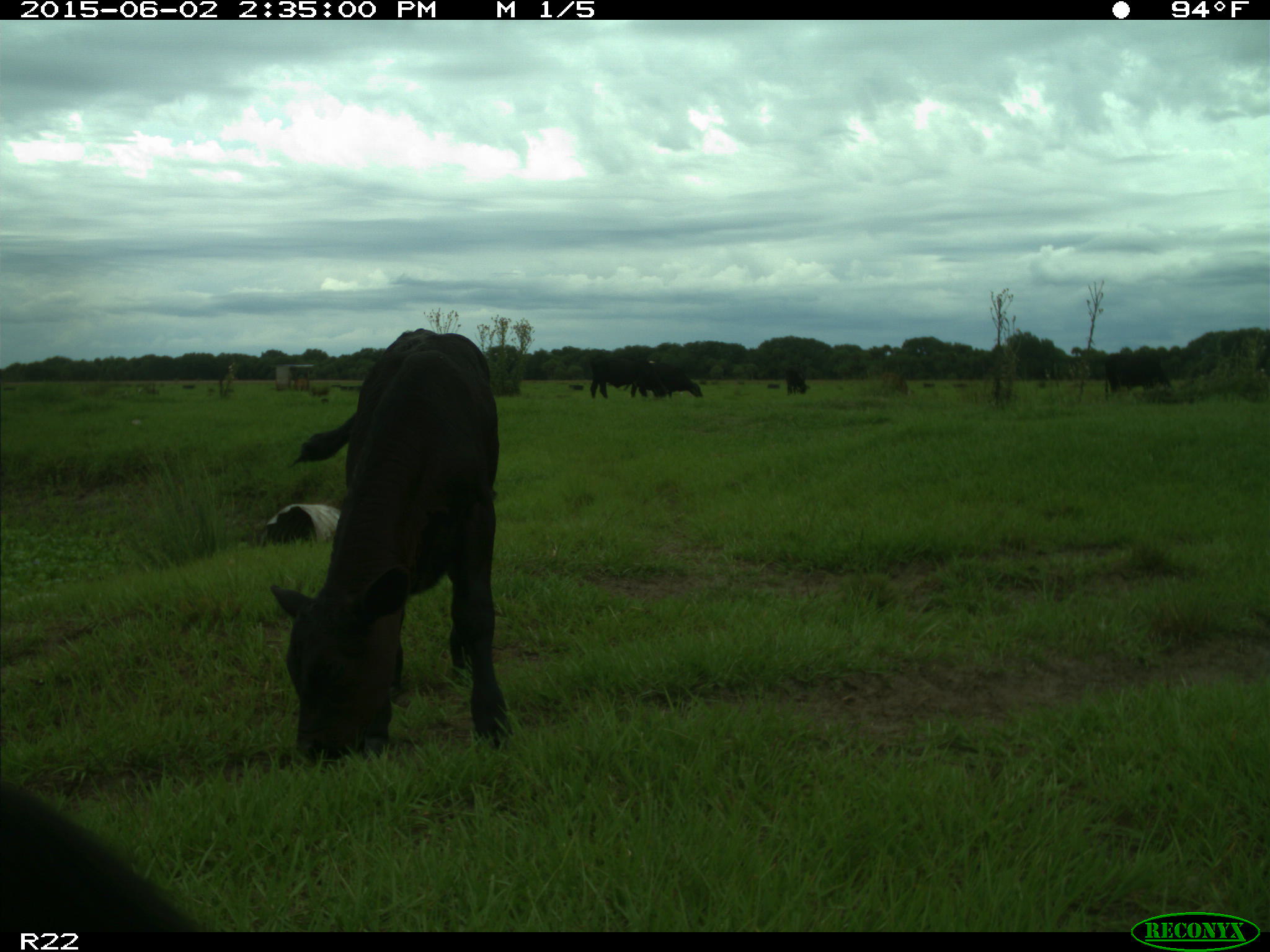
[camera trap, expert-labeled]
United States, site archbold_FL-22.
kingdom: Animalia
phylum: Chordata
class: Mammalia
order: Artiodactyla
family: Bovidae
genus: Bos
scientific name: Bos taurus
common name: domestic cow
Bos taurus (domestic cow).